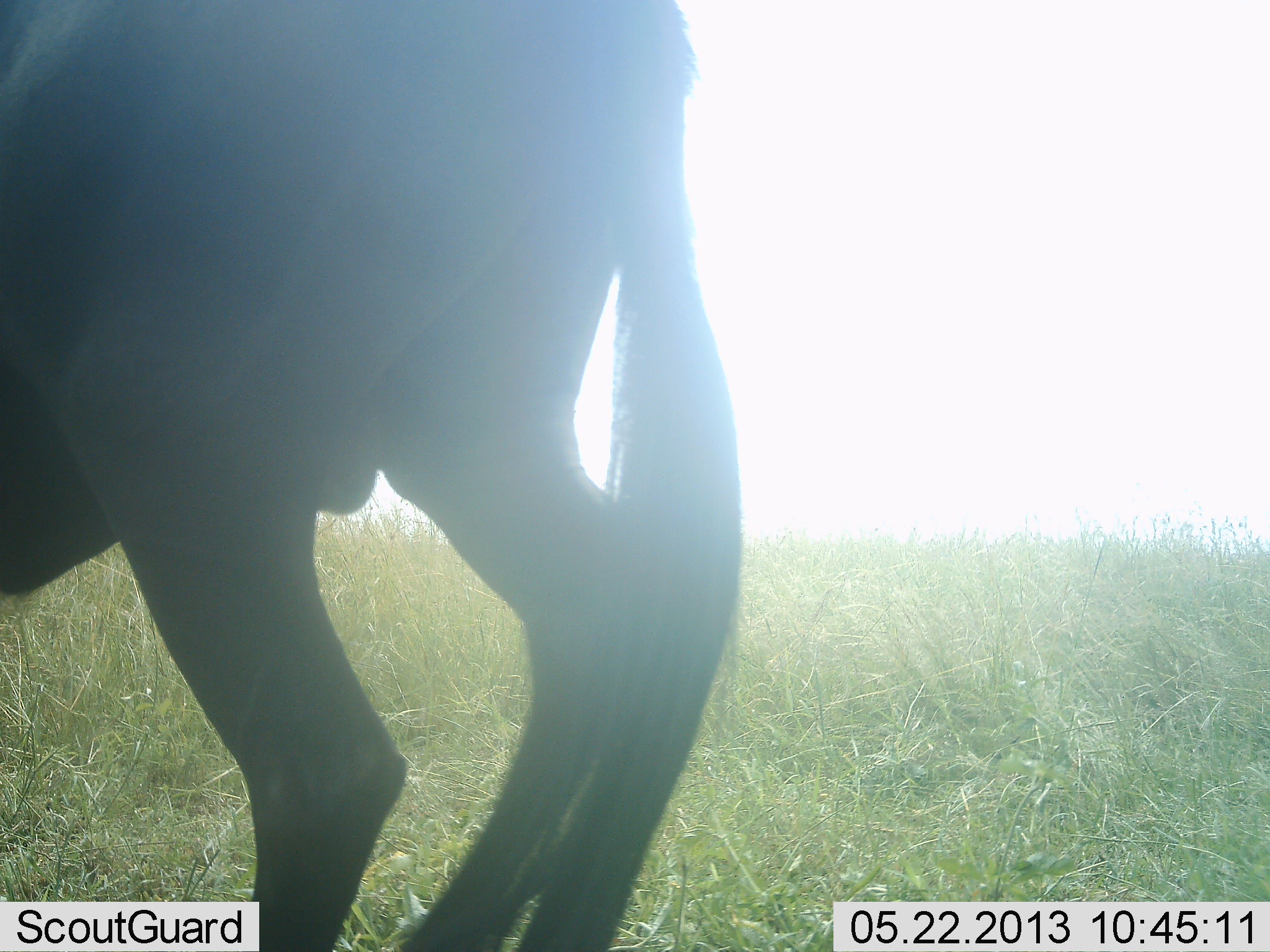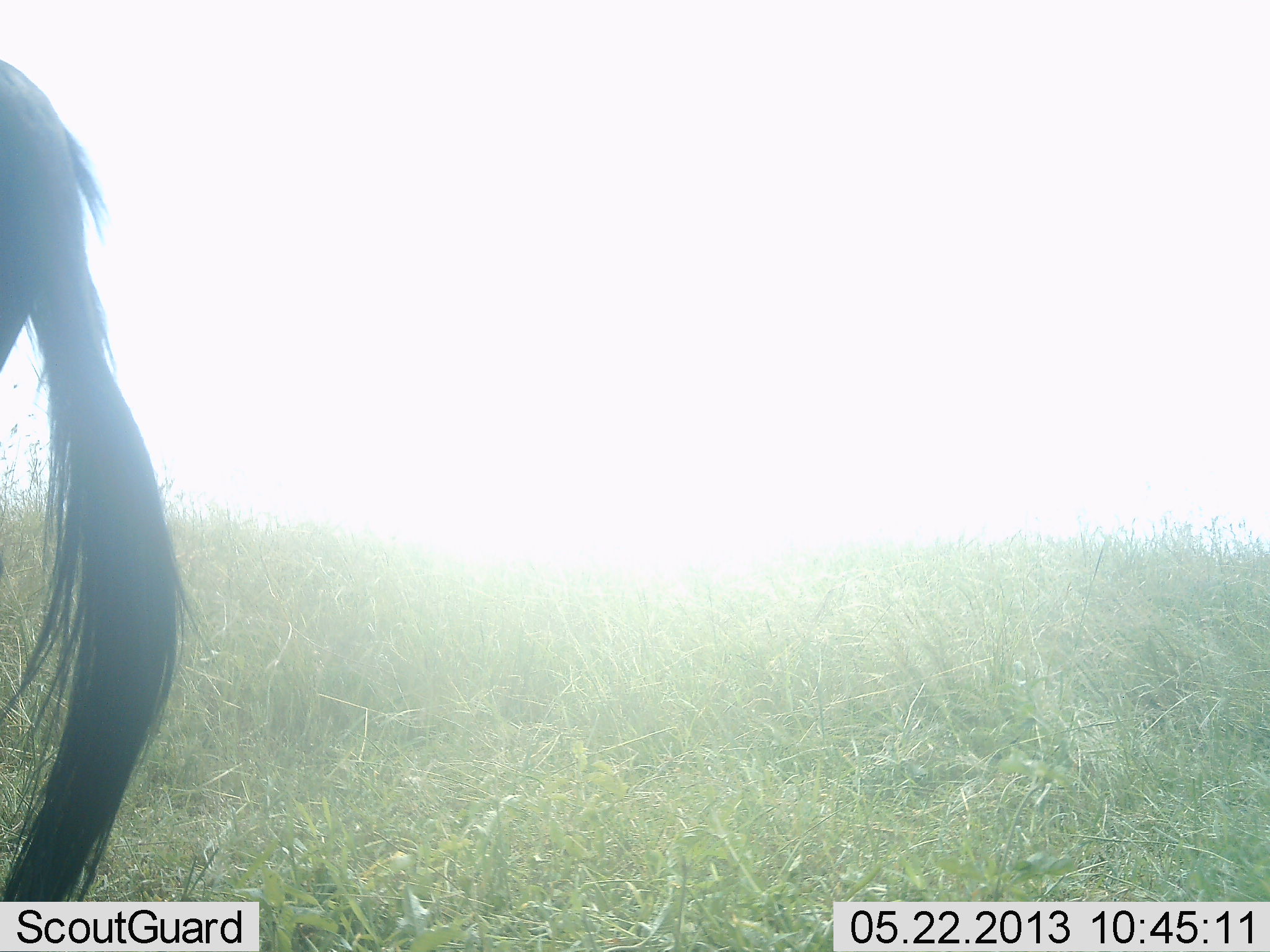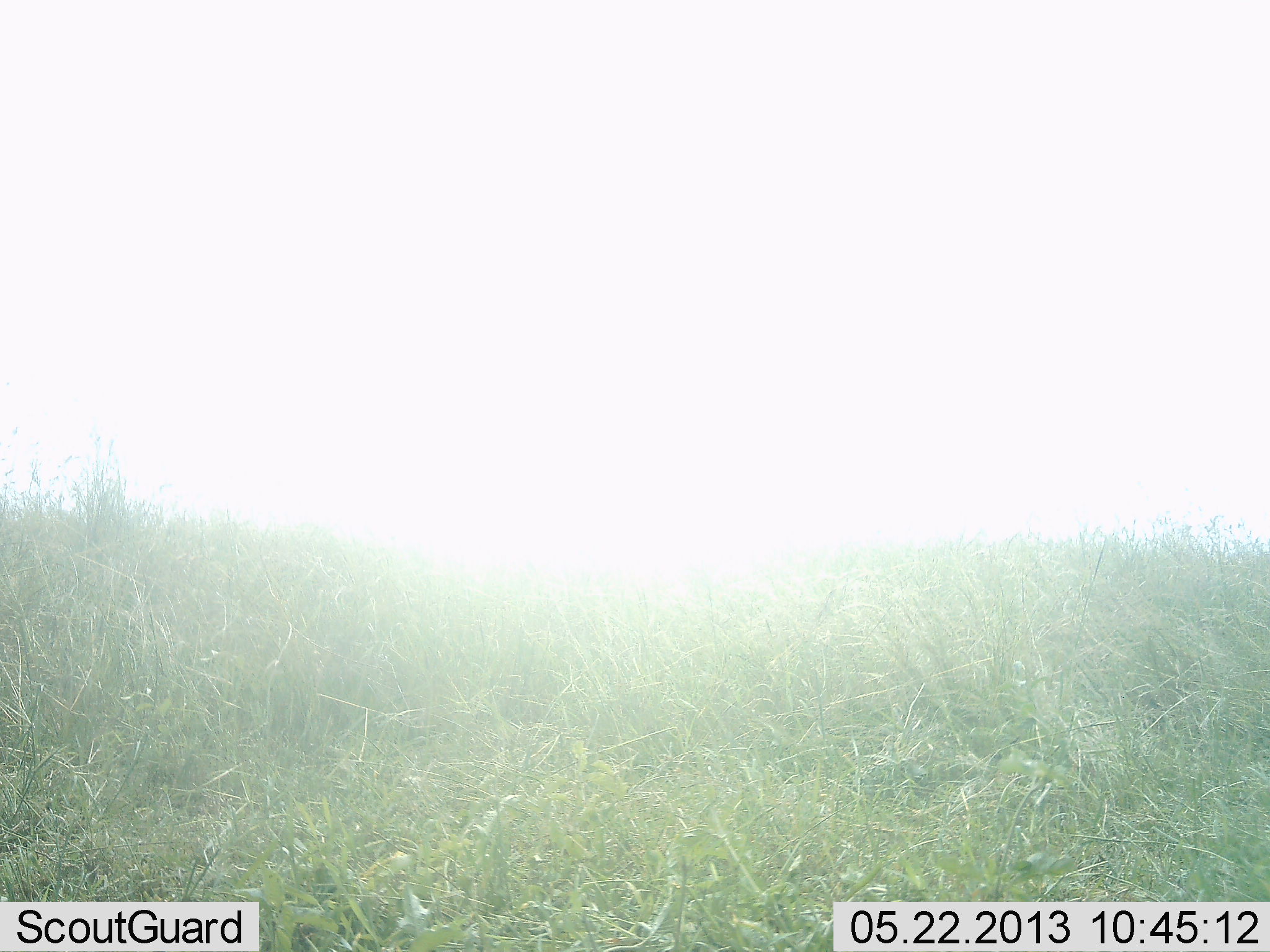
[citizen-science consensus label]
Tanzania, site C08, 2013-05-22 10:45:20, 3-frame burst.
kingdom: Animalia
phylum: Chordata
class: Mammalia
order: Artiodactyla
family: Bovidae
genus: Connochaetes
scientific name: Connochaetes taurinus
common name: blue wildebeest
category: wildebeest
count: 1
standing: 11%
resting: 0%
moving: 89%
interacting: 0%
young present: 0%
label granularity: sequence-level